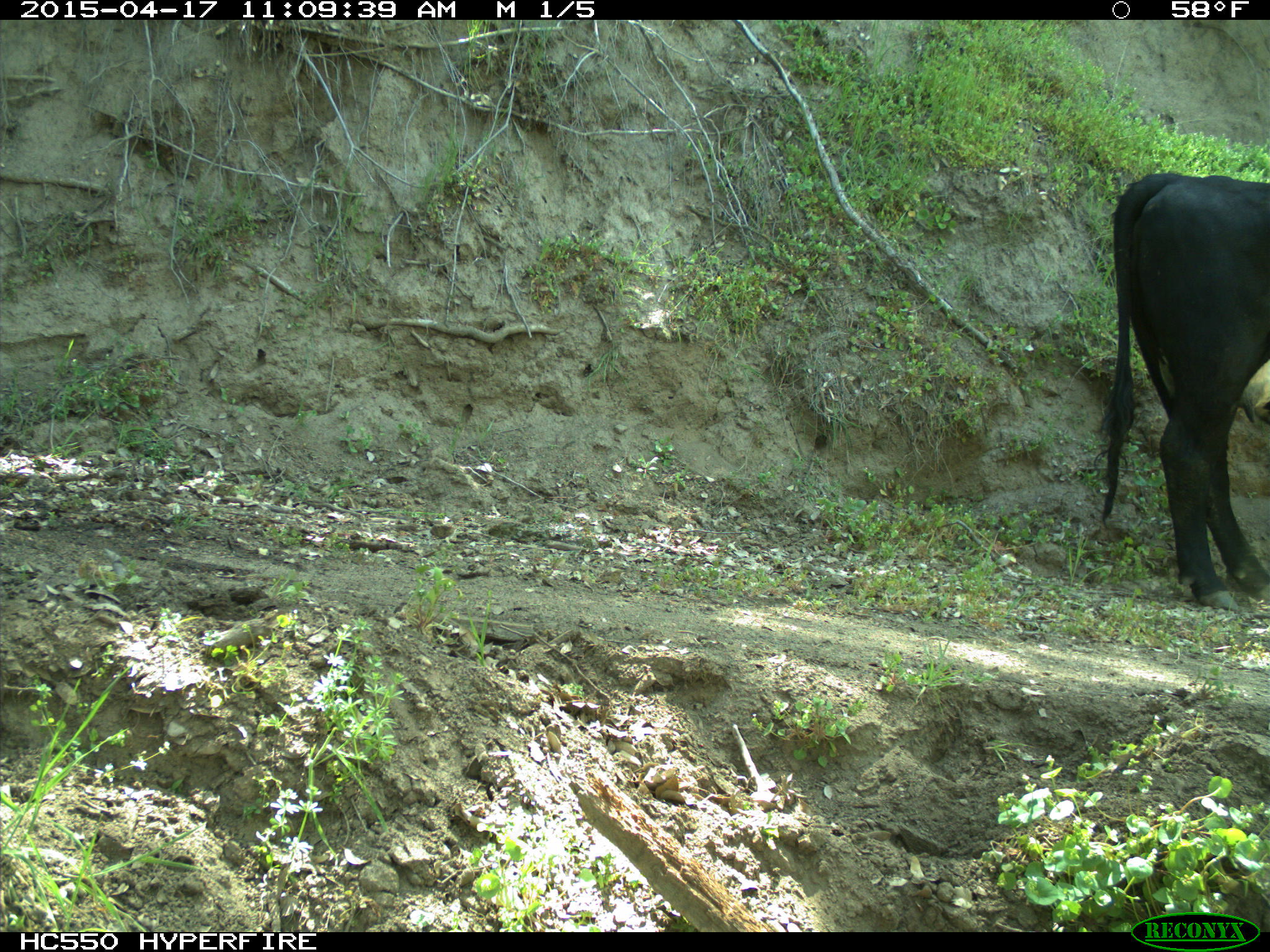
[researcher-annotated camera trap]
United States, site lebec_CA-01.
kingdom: Animalia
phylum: Chordata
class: Mammalia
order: Artiodactyla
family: Bovidae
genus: Bos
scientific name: Bos taurus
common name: domestic cow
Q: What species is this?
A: Bos taurus (domestic cow).